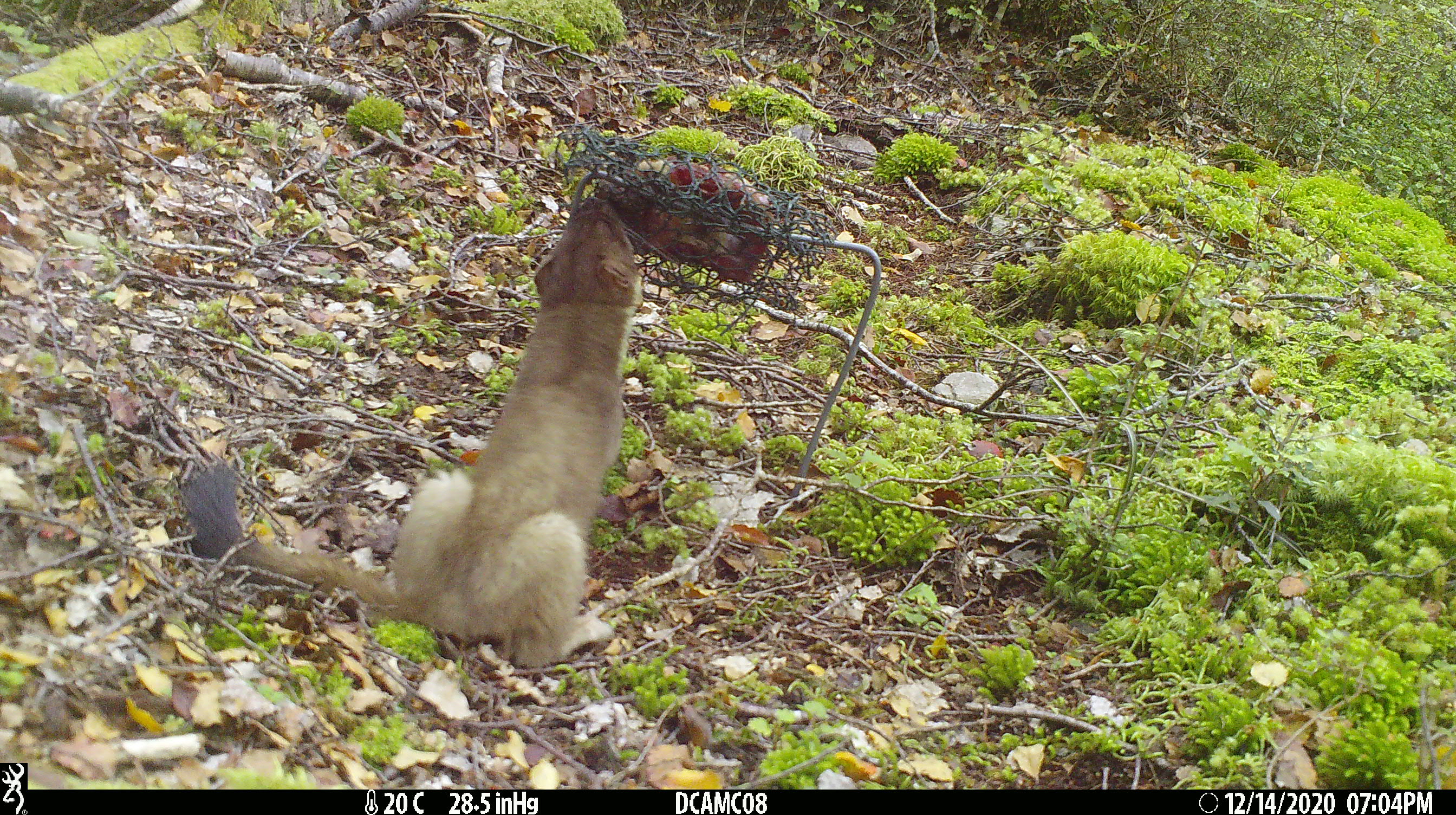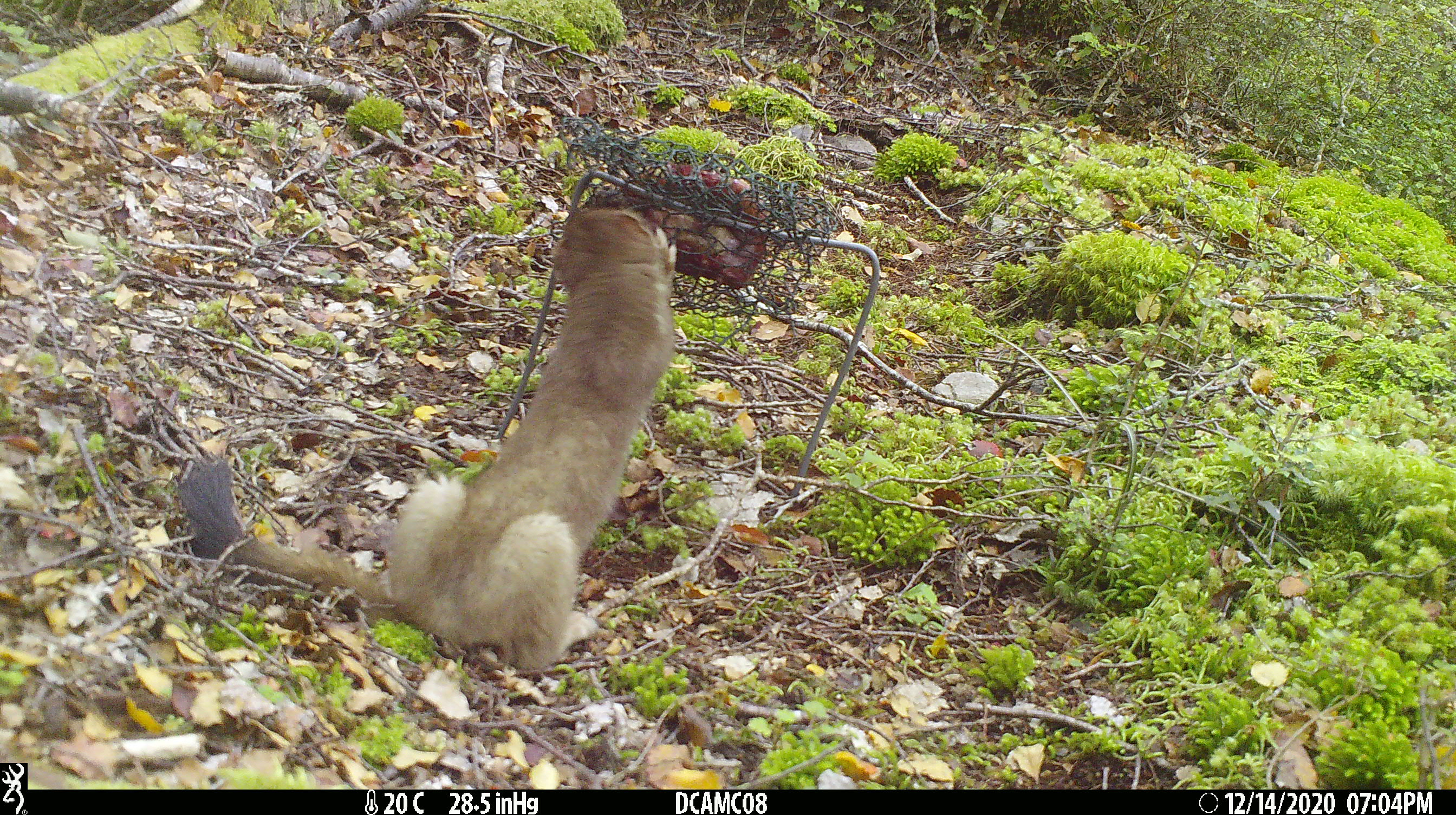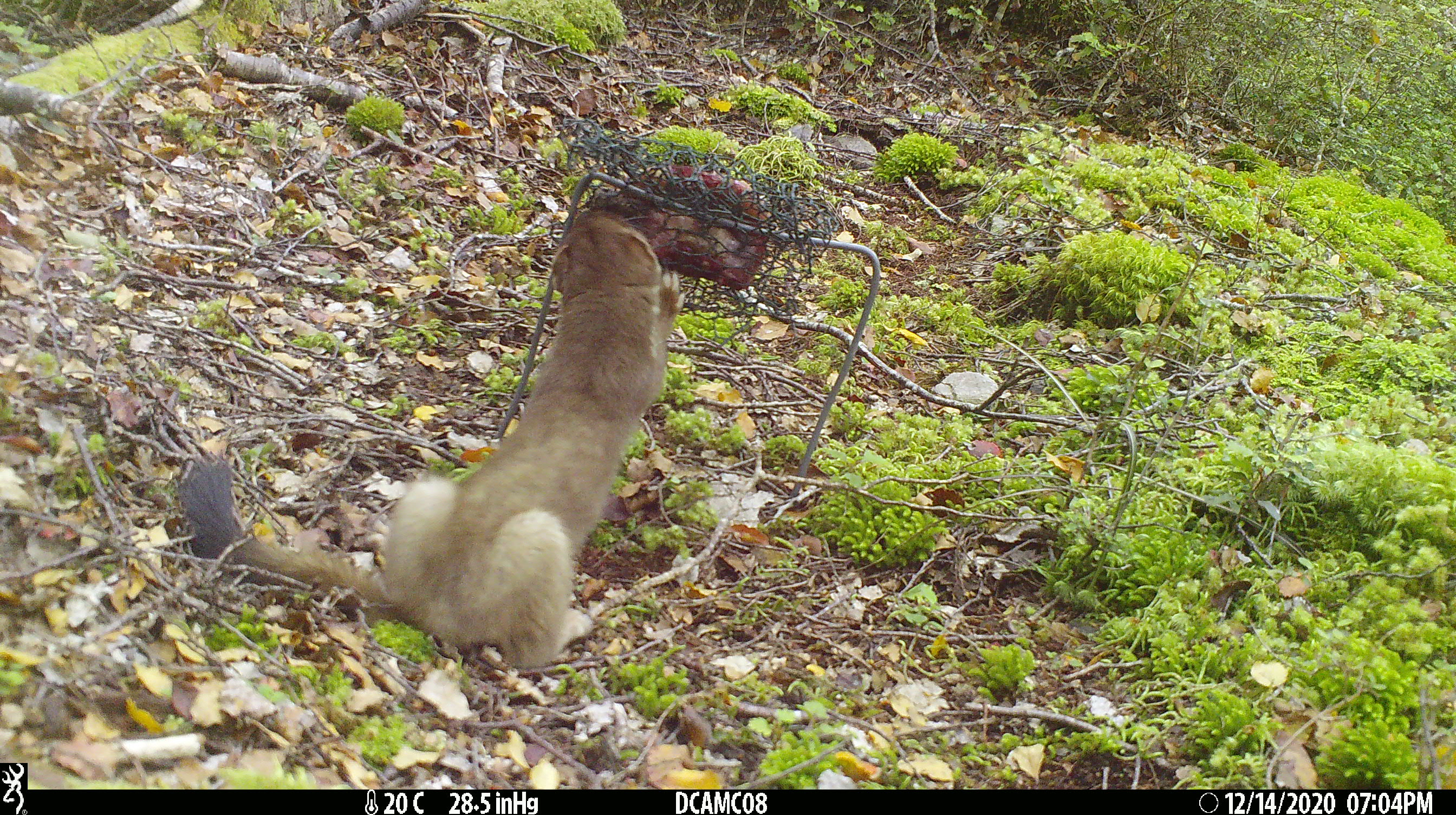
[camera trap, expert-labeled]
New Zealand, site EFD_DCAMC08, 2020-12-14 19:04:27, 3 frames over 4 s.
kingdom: Animalia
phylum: Chordata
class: Mammalia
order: Carnivora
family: Mustelidae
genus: Mustela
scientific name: Mustela erminea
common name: stoat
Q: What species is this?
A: Stoat (Mustela erminea).